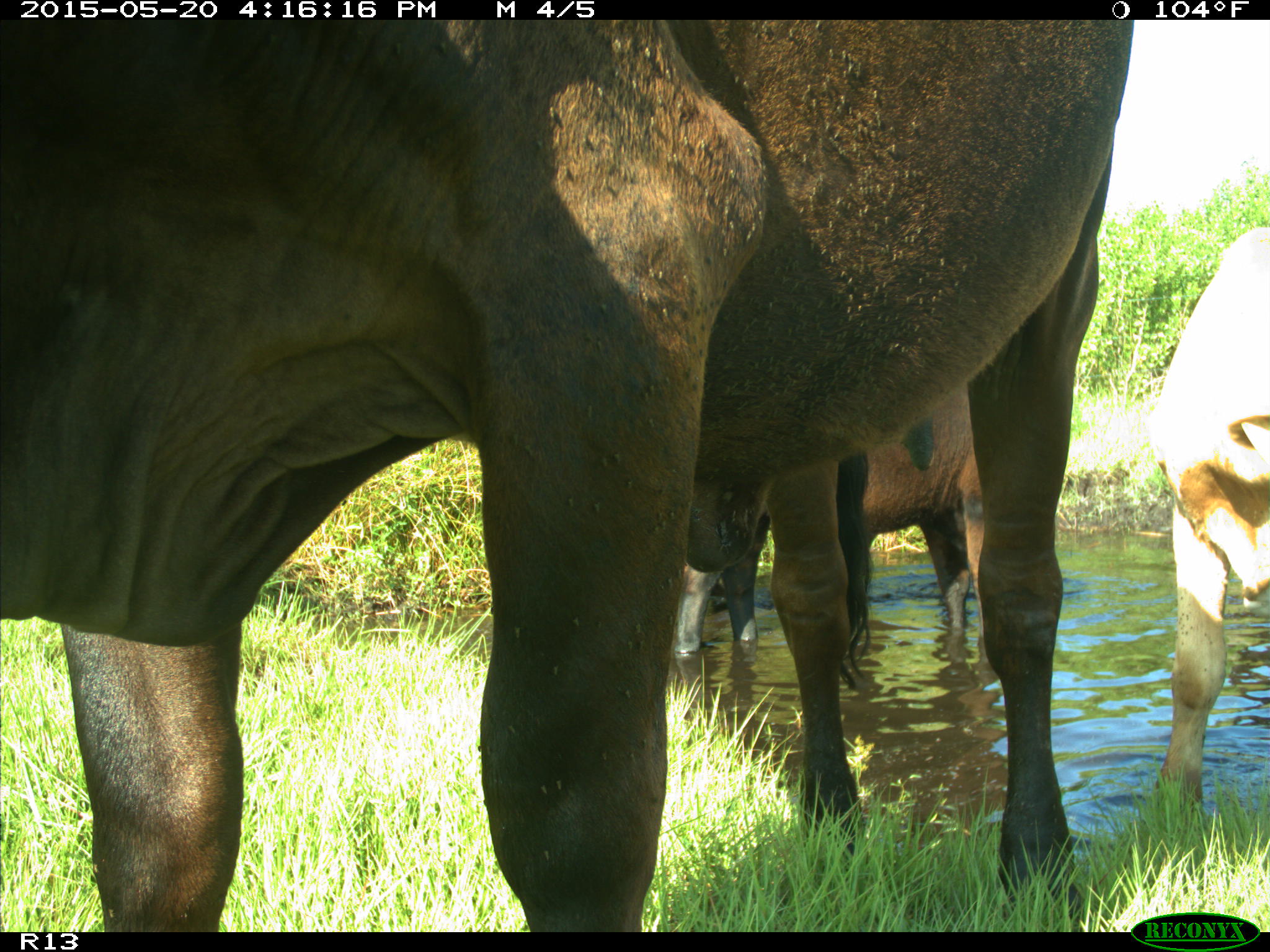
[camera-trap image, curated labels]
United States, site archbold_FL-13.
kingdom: Animalia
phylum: Chordata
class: Mammalia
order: Artiodactyla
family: Bovidae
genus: Bos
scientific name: Bos taurus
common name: domestic cow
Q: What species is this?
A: Bos taurus (domestic cow).